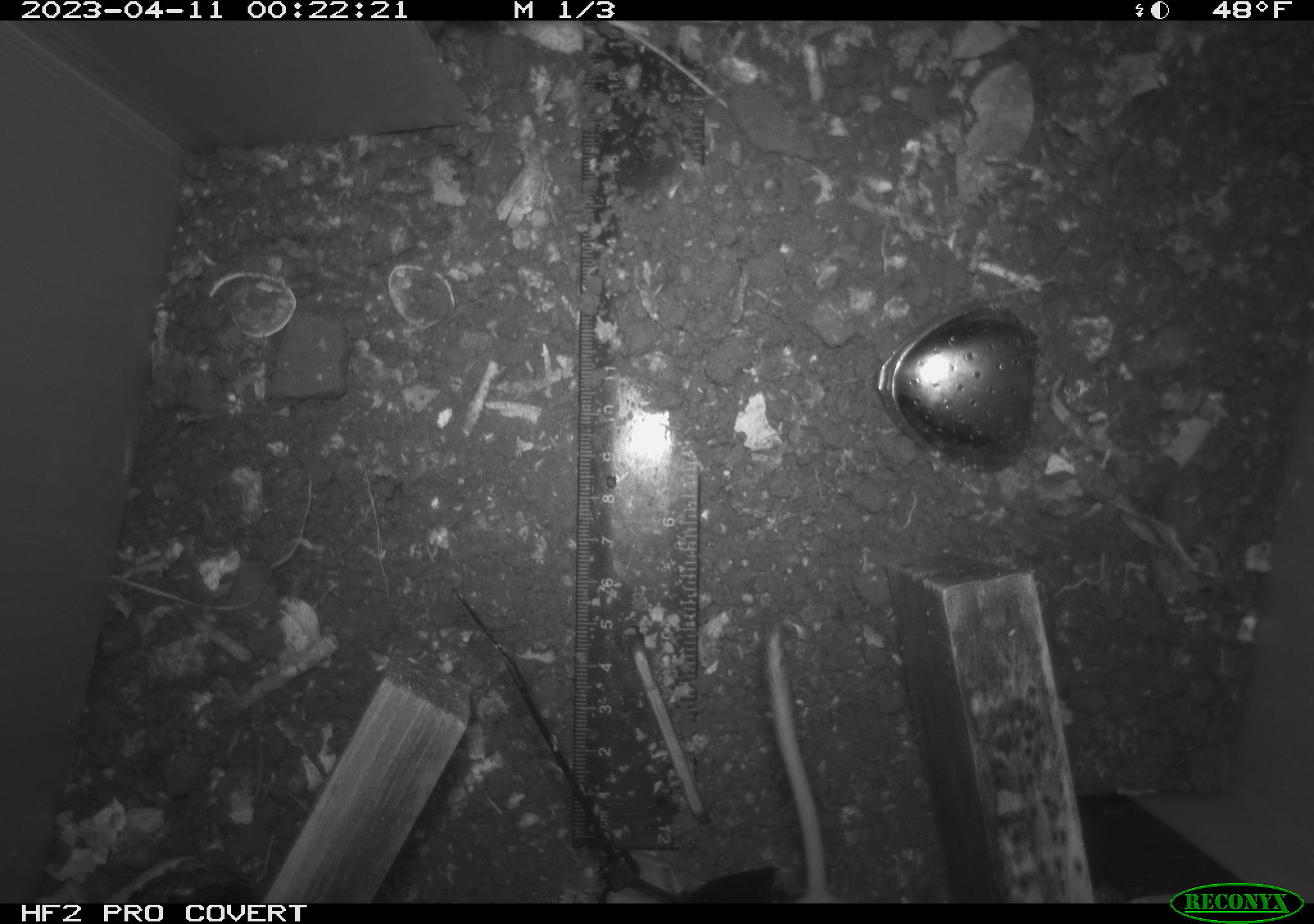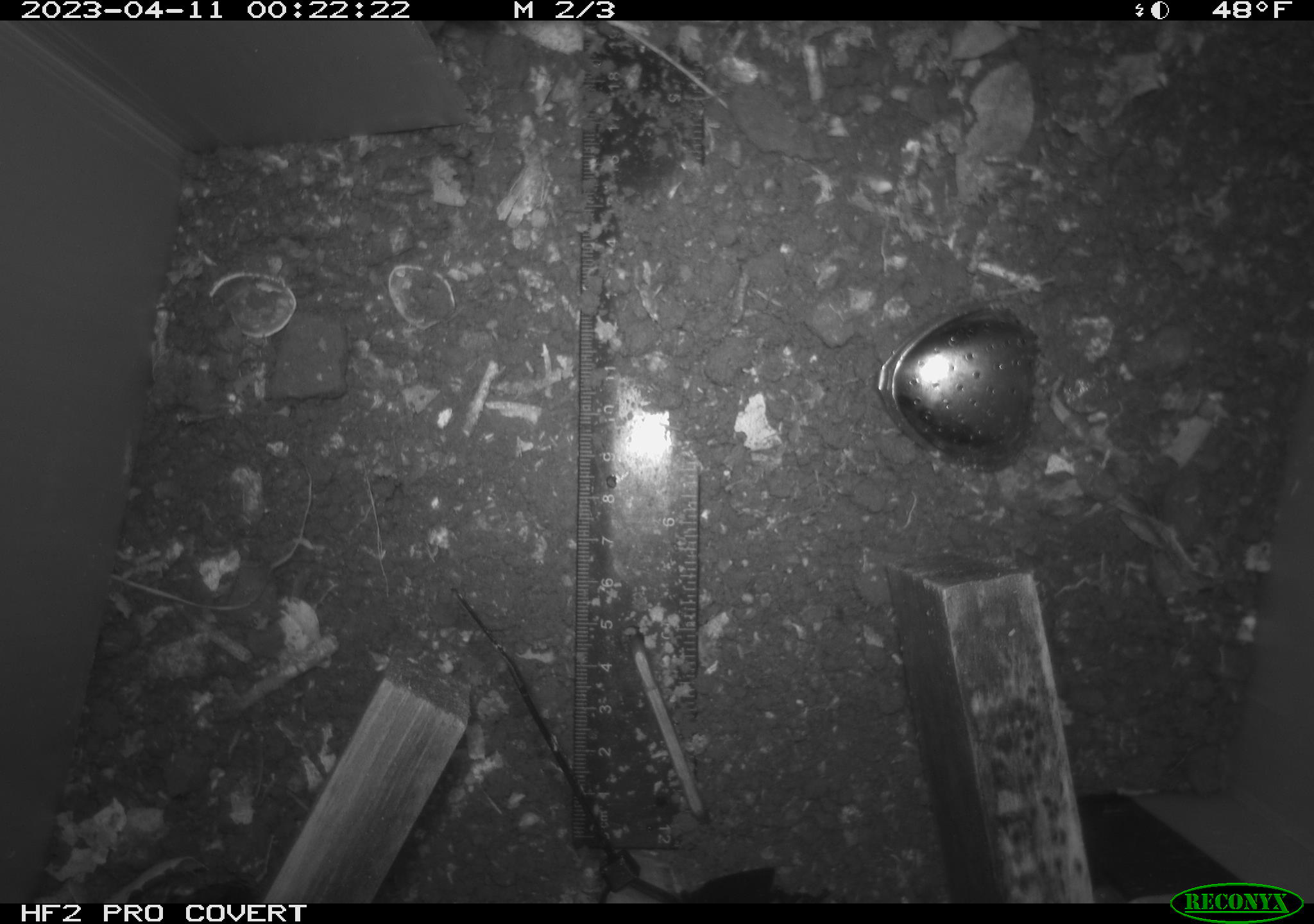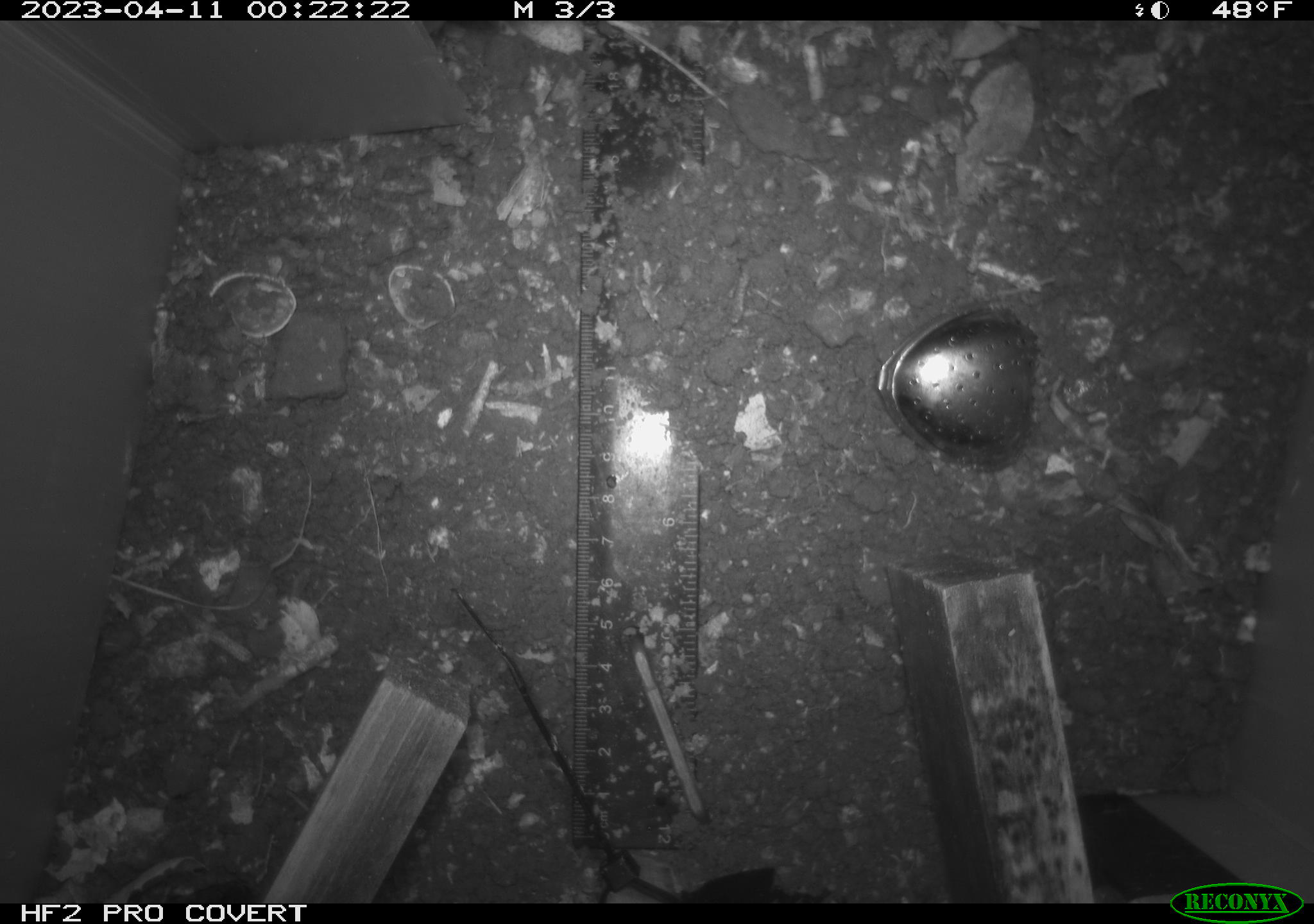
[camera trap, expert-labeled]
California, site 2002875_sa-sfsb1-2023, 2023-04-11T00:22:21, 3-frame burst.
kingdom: Animalia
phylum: Chordata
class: Mammalia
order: Rodentia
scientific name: Rodentia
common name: mouse species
Mouse species (Rodentia).